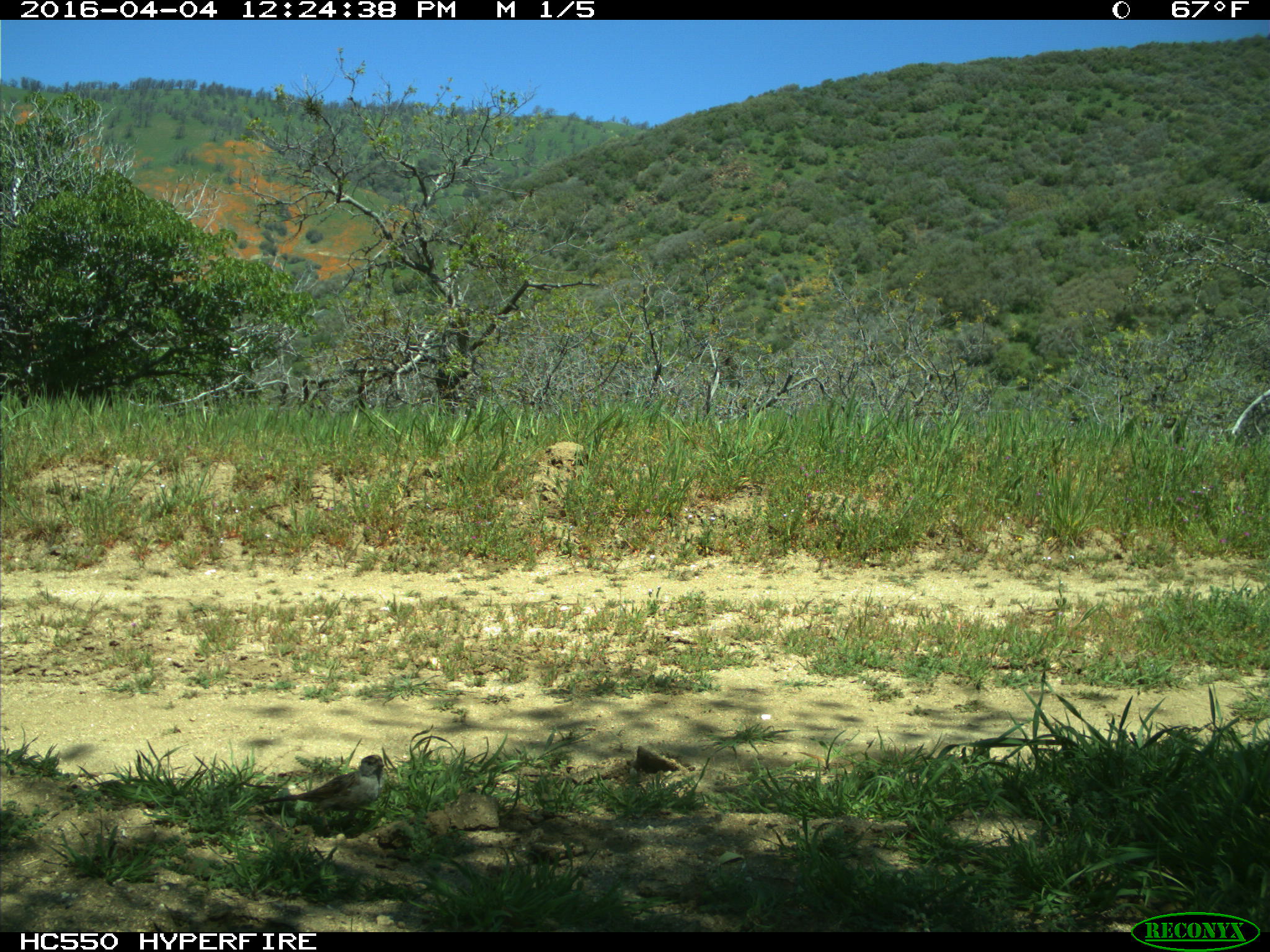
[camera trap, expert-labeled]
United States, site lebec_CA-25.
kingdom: Animalia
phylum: Chordata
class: Aves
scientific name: Aves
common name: birds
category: unidentified bird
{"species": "unidentified bird (birds) (Aves)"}